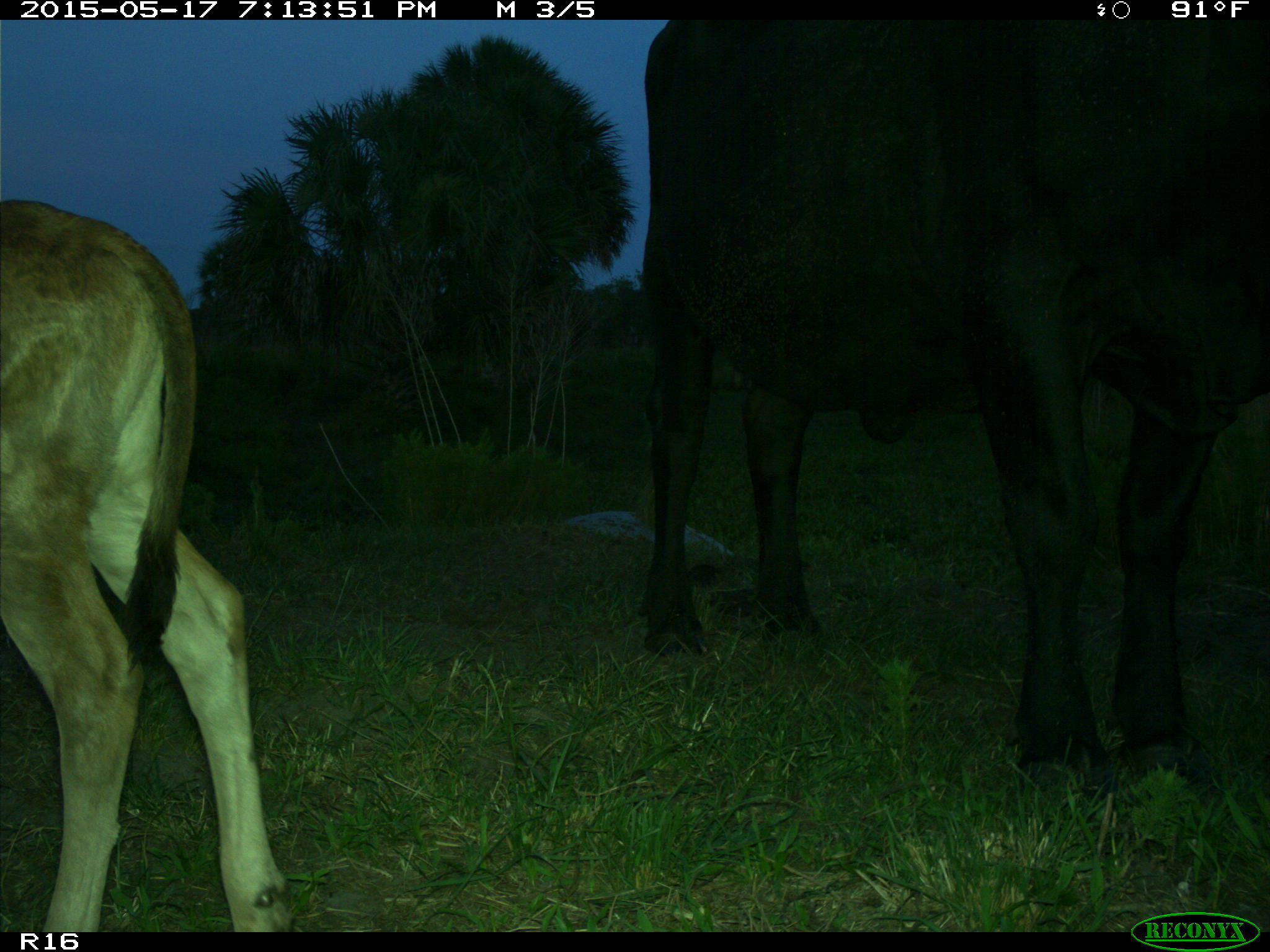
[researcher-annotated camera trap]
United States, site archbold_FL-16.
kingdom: Animalia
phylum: Chordata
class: Mammalia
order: Artiodactyla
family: Bovidae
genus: Bos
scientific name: Bos taurus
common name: domestic cow